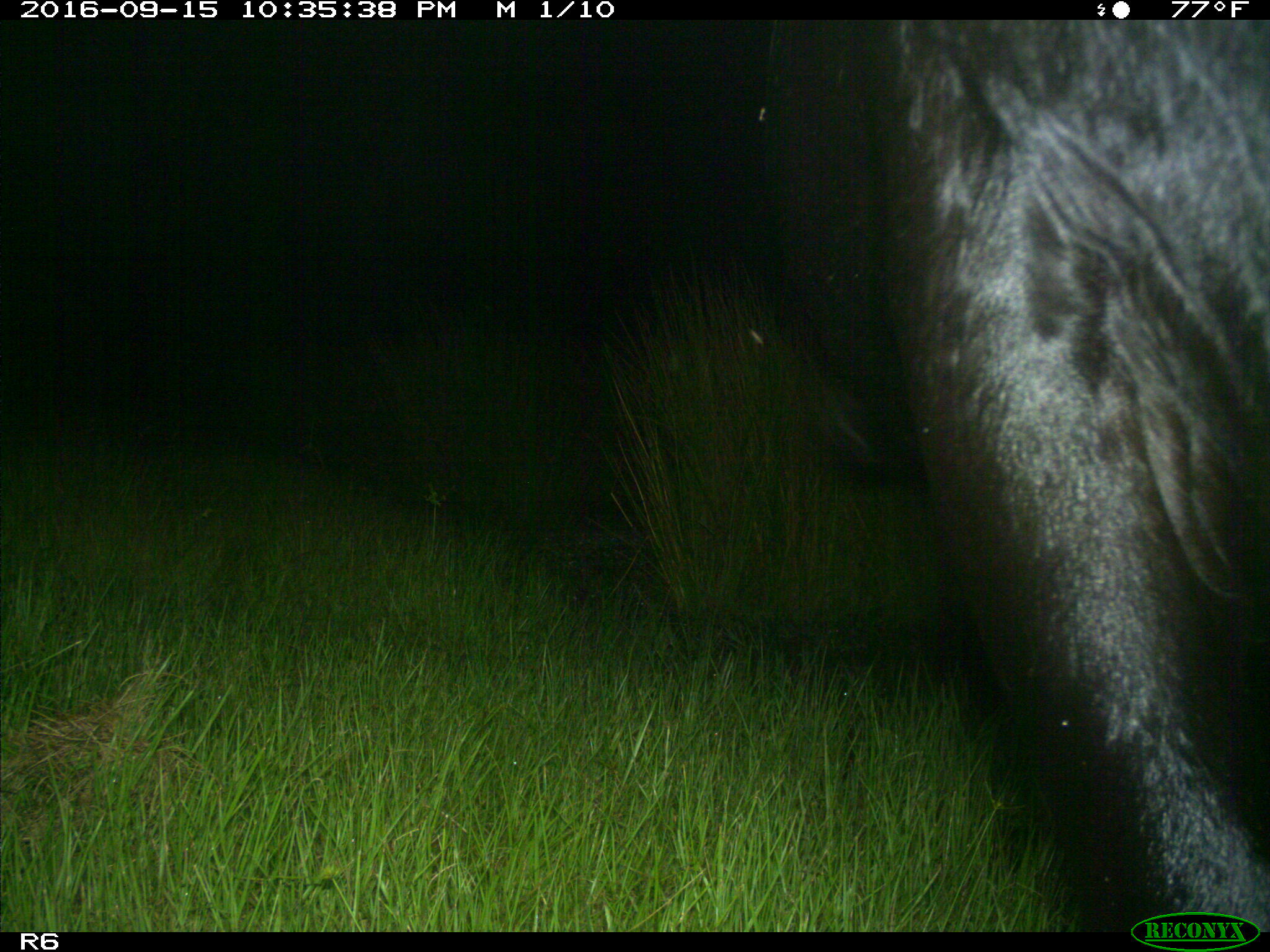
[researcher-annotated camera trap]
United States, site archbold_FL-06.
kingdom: Animalia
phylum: Chordata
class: Mammalia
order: Artiodactyla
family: Bovidae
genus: Bos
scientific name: Bos taurus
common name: domestic cow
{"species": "Bos taurus (domestic cow)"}